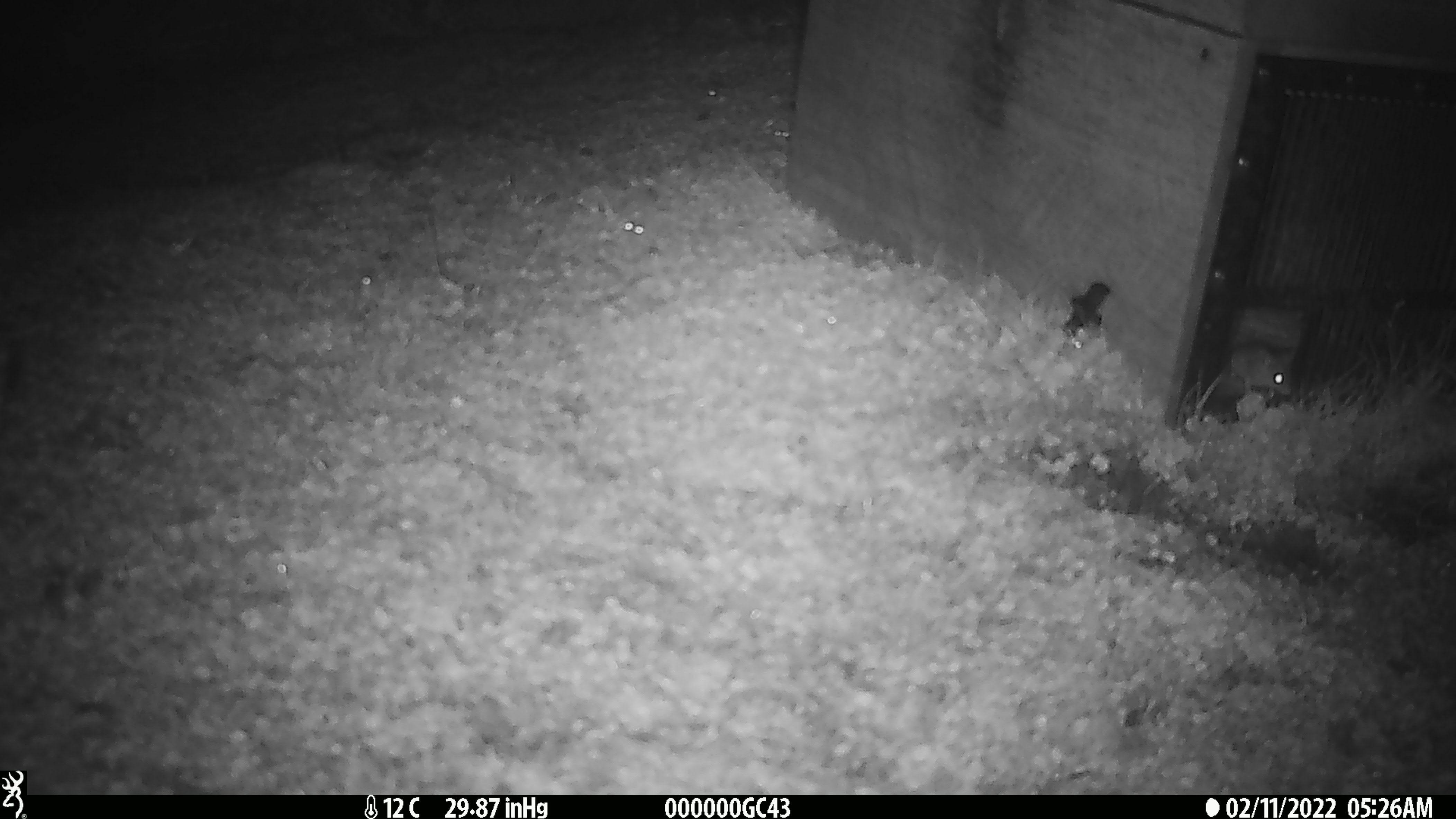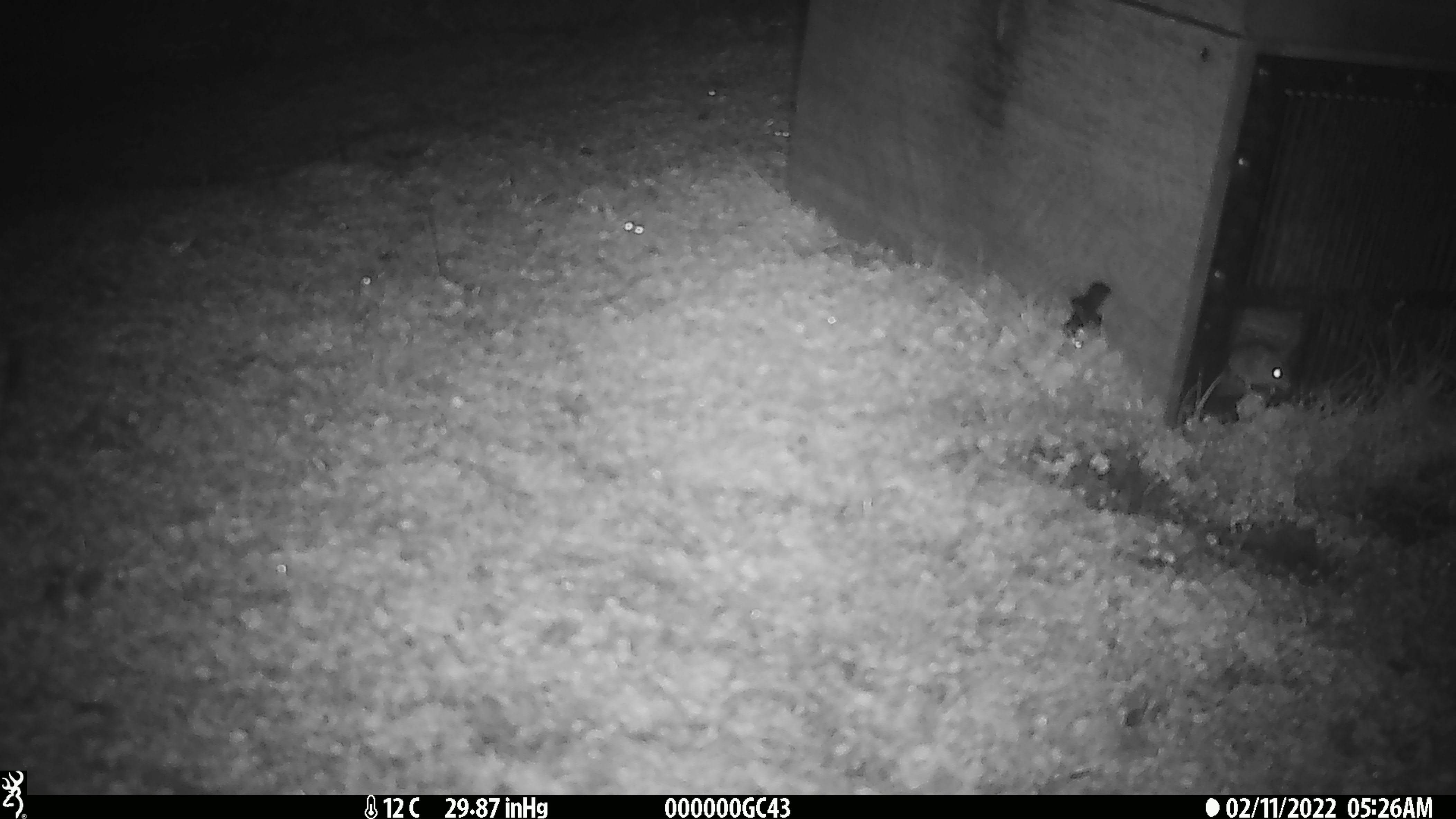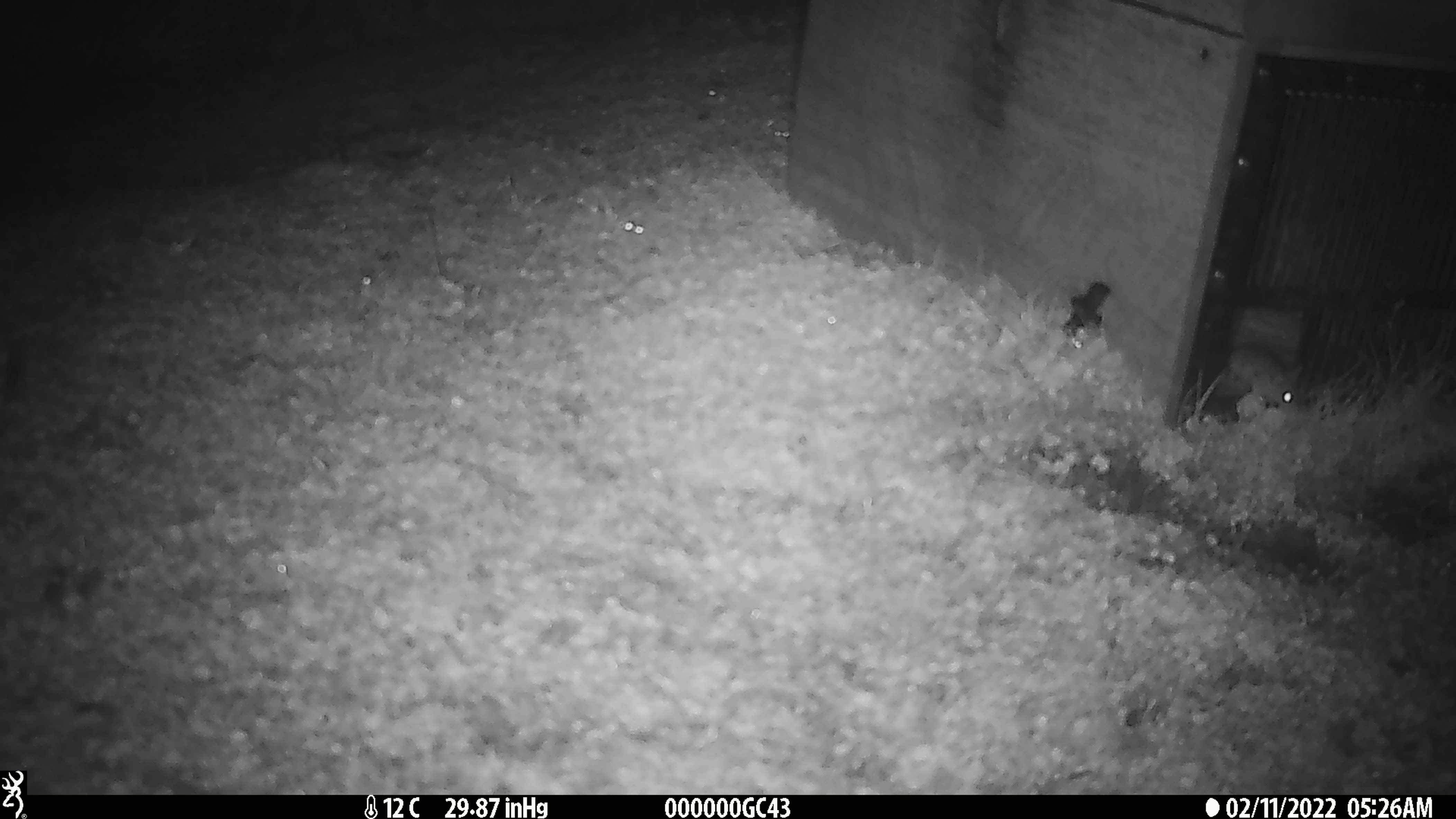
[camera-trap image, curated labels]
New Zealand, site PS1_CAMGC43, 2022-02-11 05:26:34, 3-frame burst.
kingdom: Animalia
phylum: Chordata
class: Mammalia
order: Rodentia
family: Muridae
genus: Mus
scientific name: Mus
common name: mouse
Mouse (Mus).